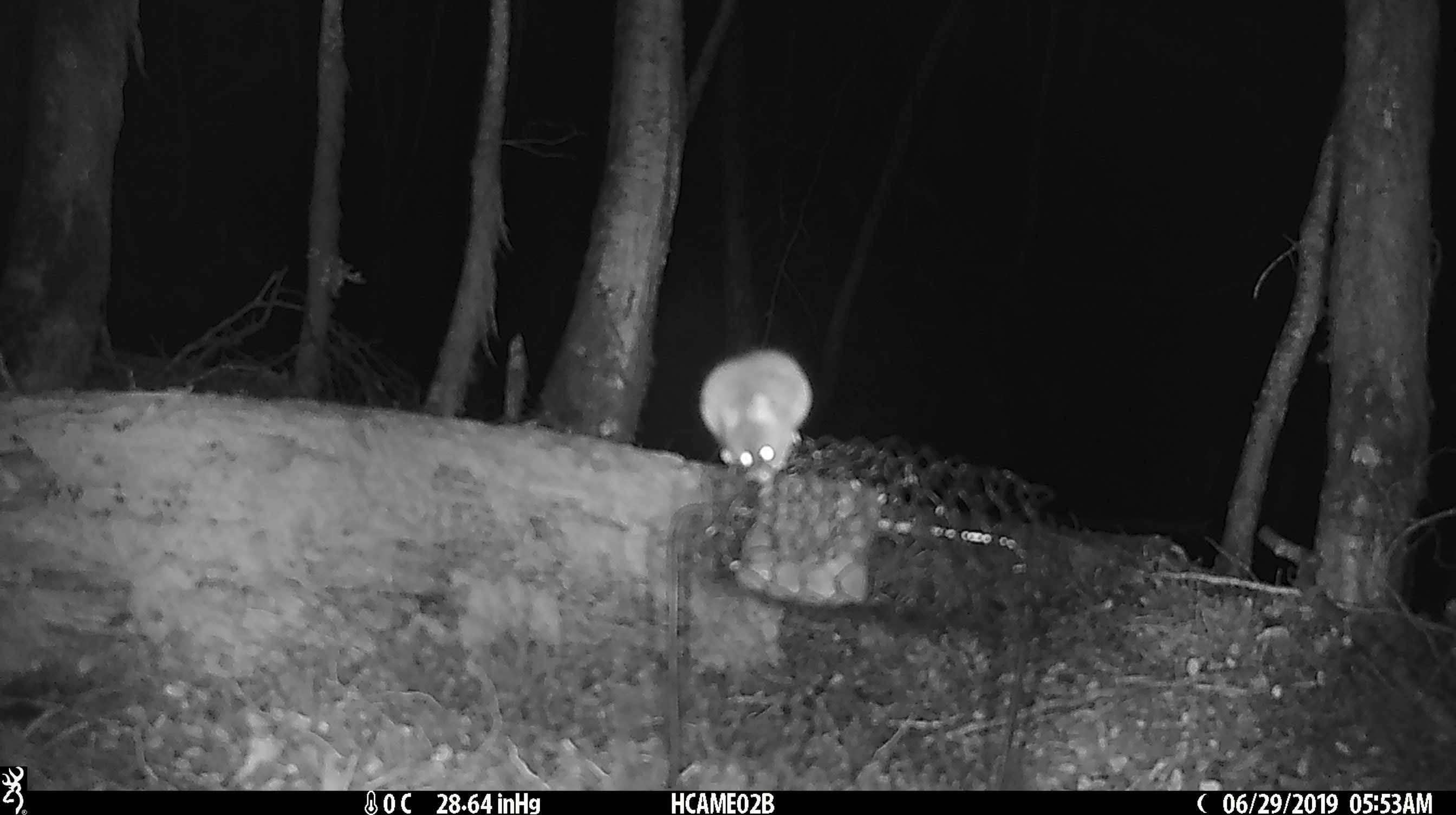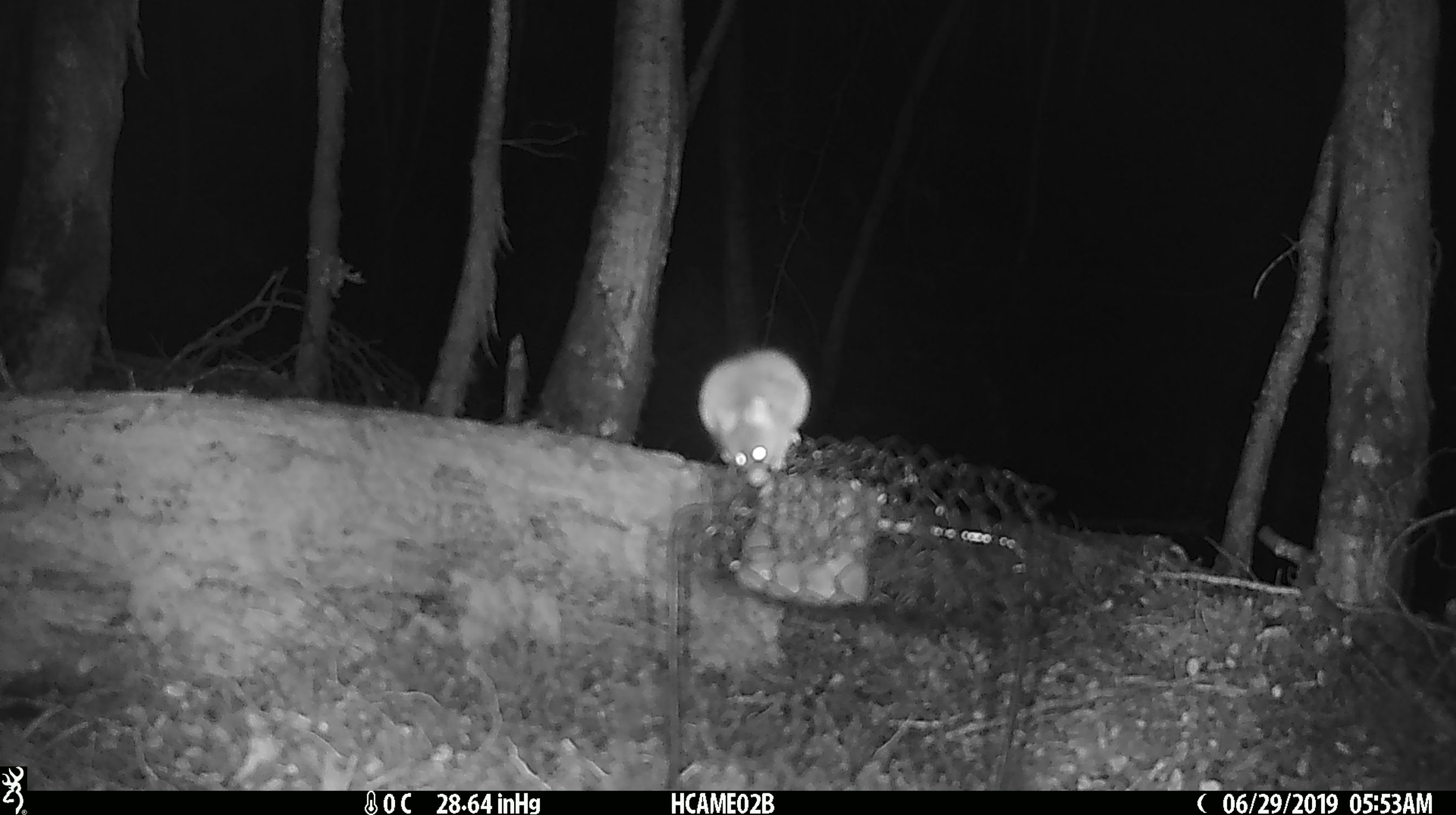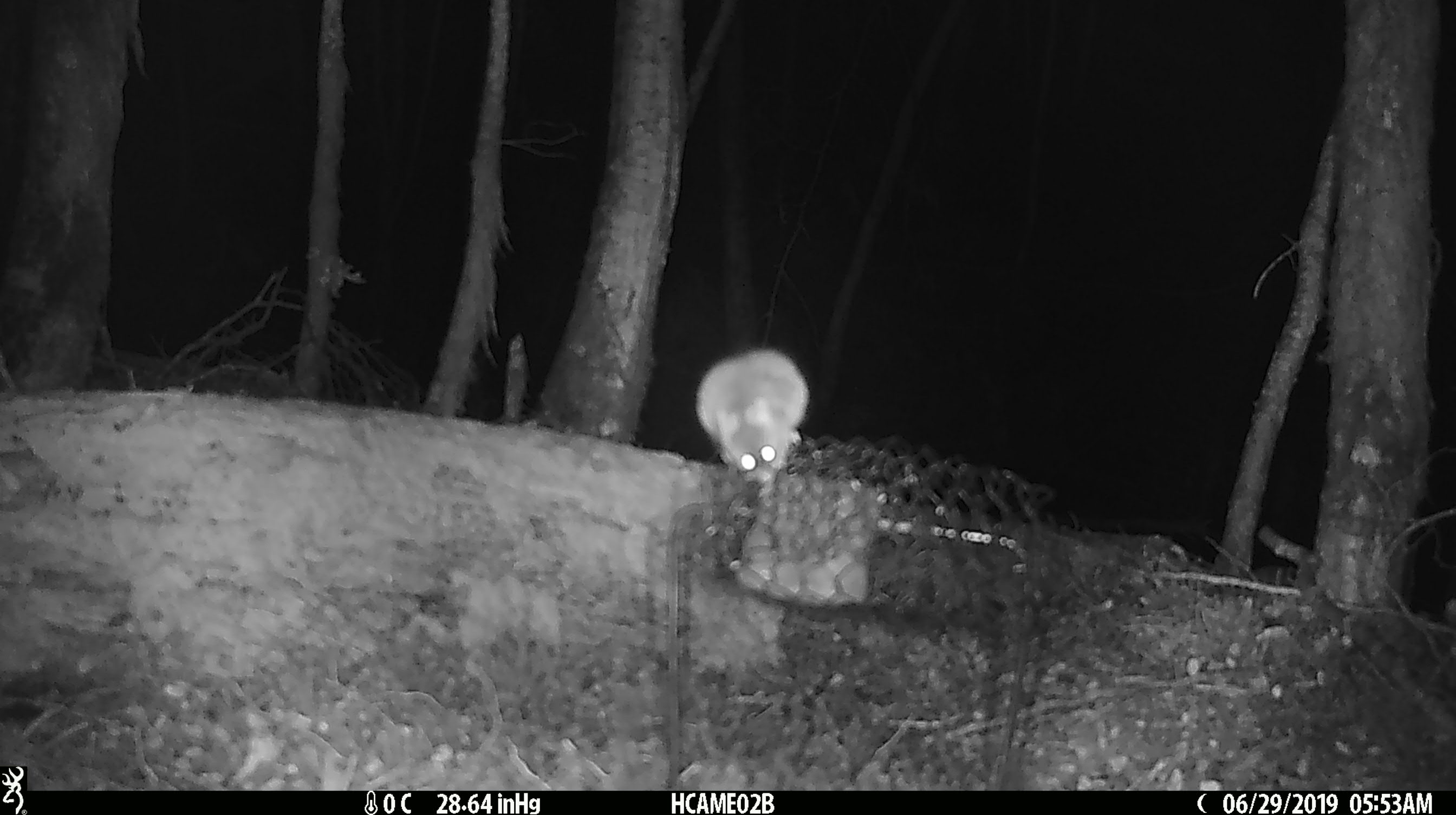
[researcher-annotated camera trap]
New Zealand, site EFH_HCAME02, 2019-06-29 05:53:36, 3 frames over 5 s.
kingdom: Animalia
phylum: Chordata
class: Mammalia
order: Rodentia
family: Muridae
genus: Mus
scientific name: Mus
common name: mouse